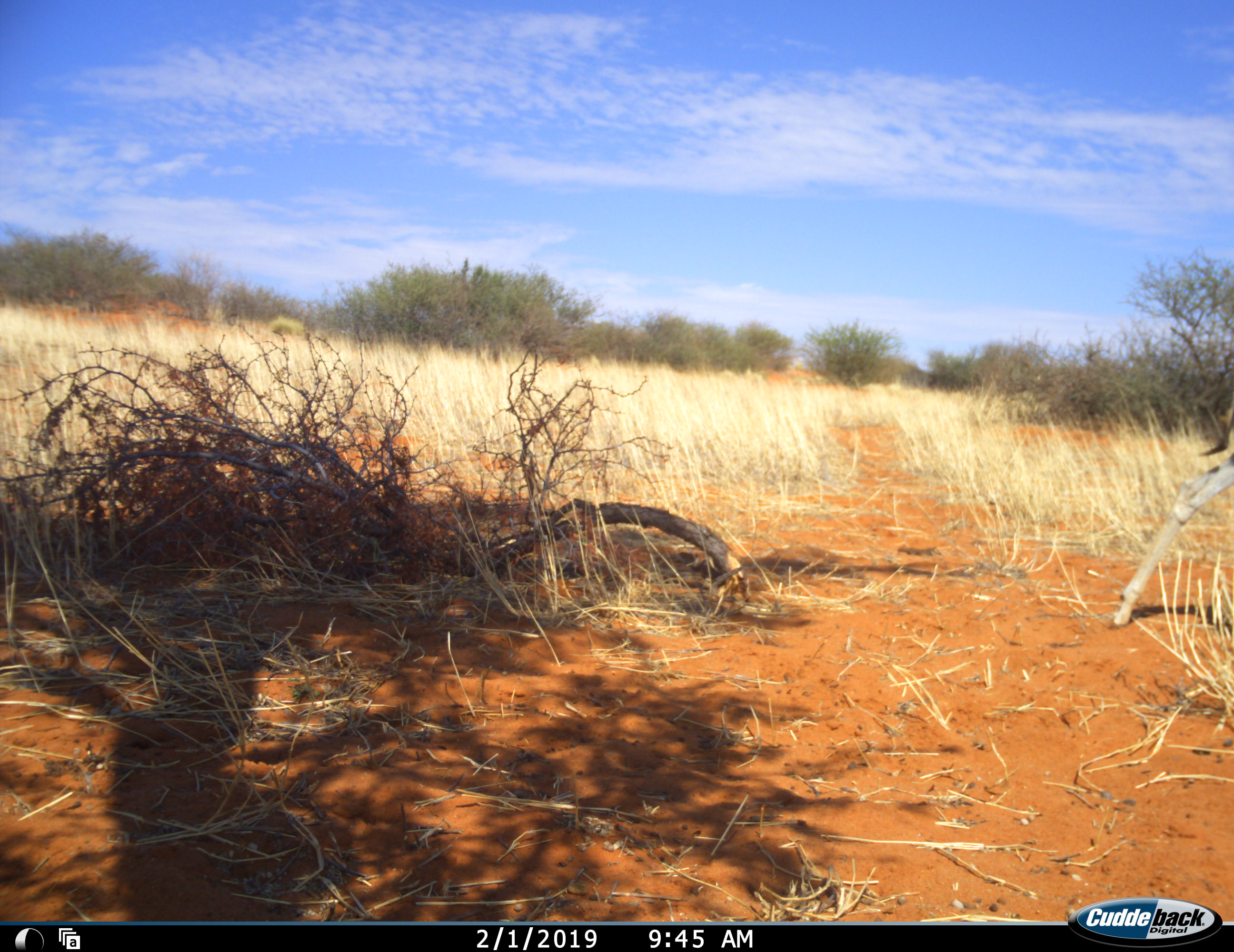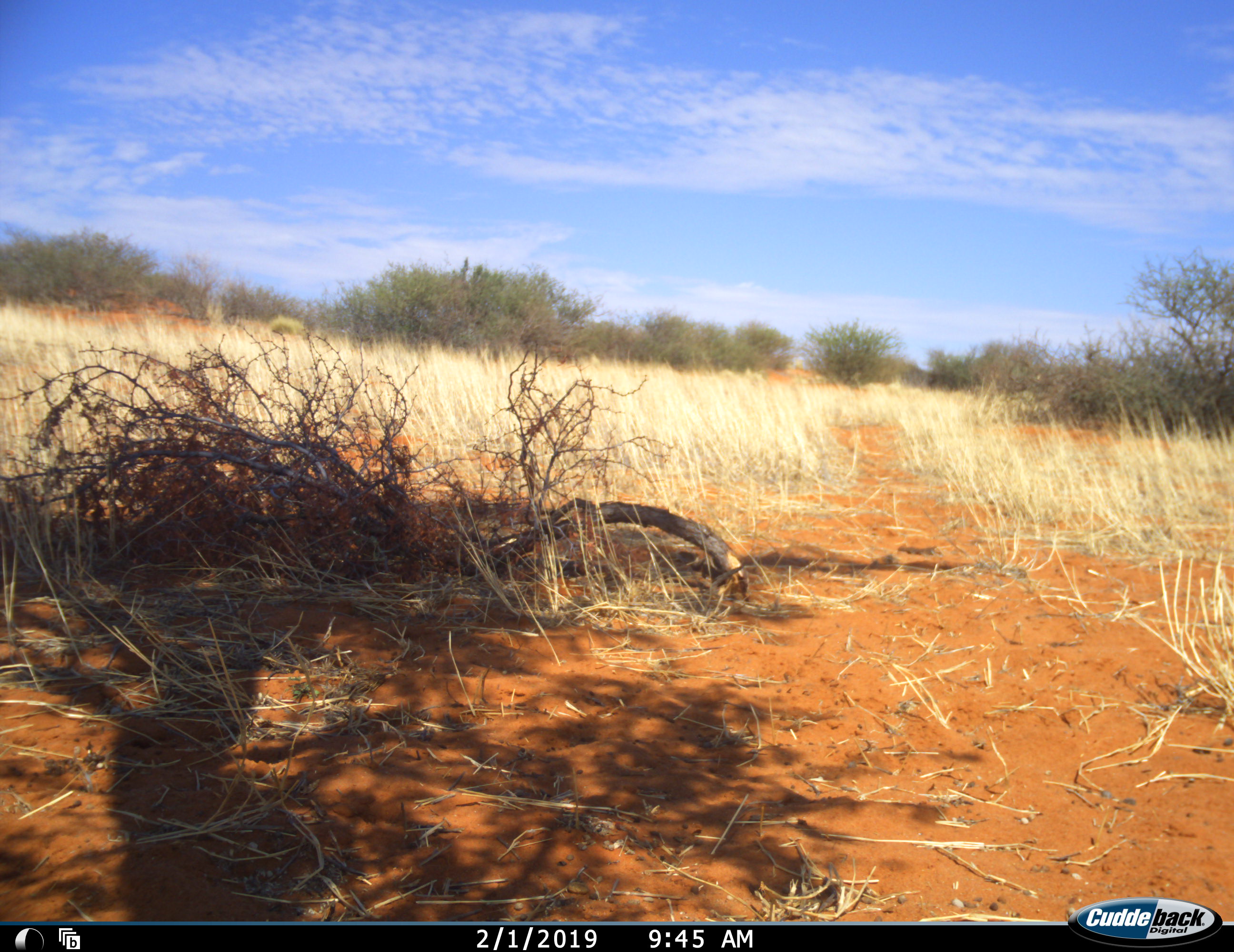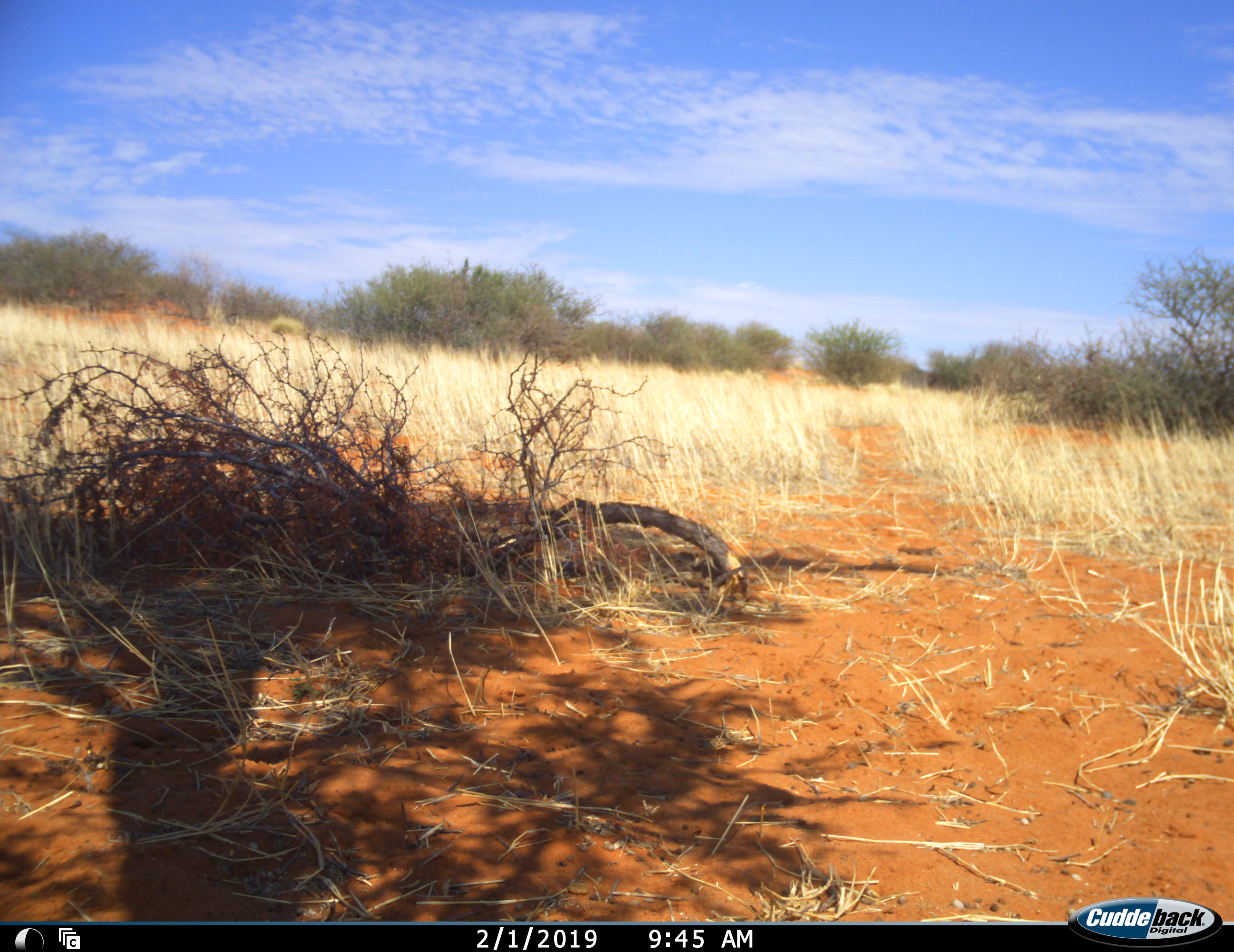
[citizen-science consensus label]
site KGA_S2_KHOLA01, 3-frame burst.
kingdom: Animalia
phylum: Chordata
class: Mammalia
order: Artiodactyla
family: Bovidae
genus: Antidorcas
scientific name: Antidorcas marsupialis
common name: springbok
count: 1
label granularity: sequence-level